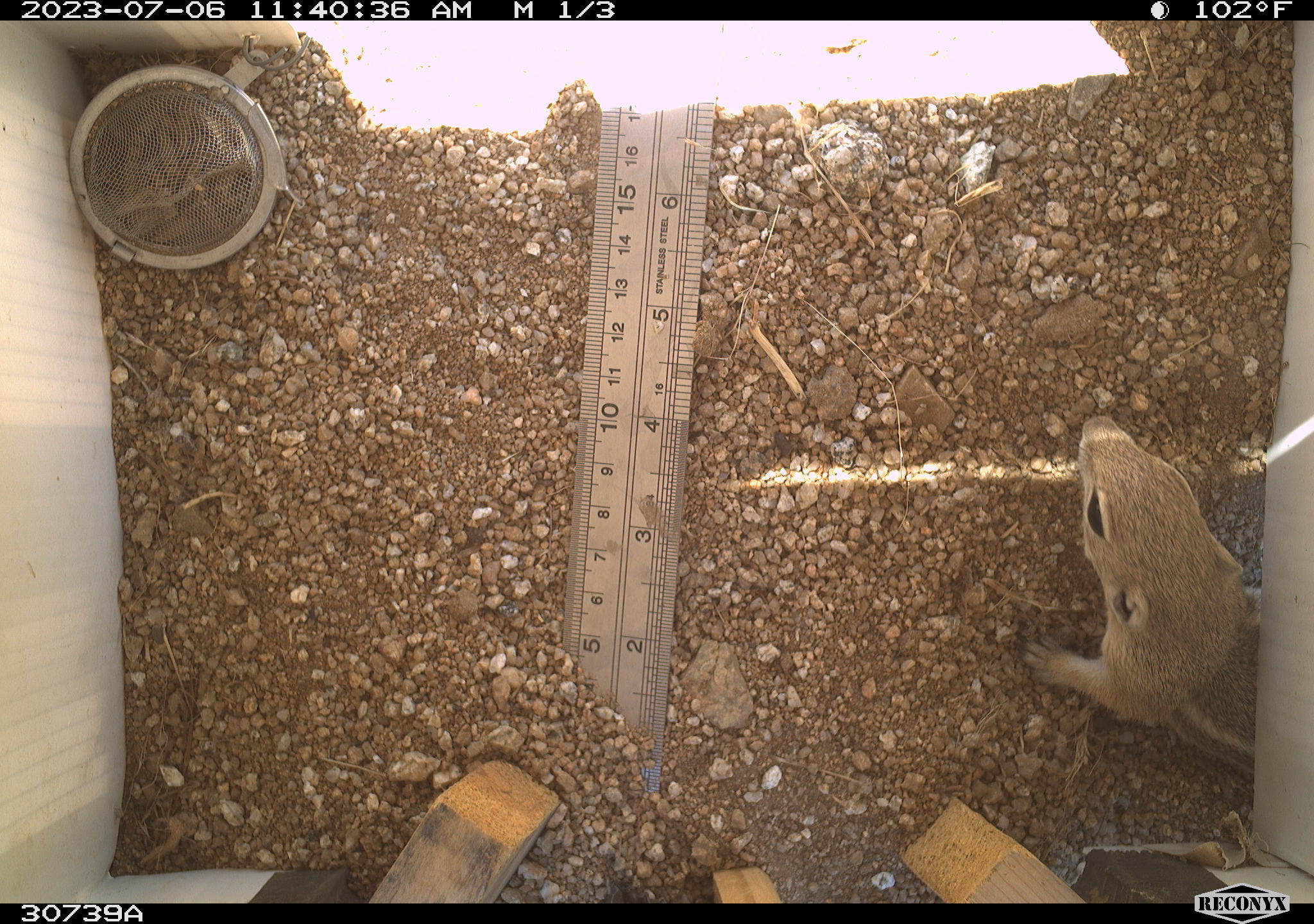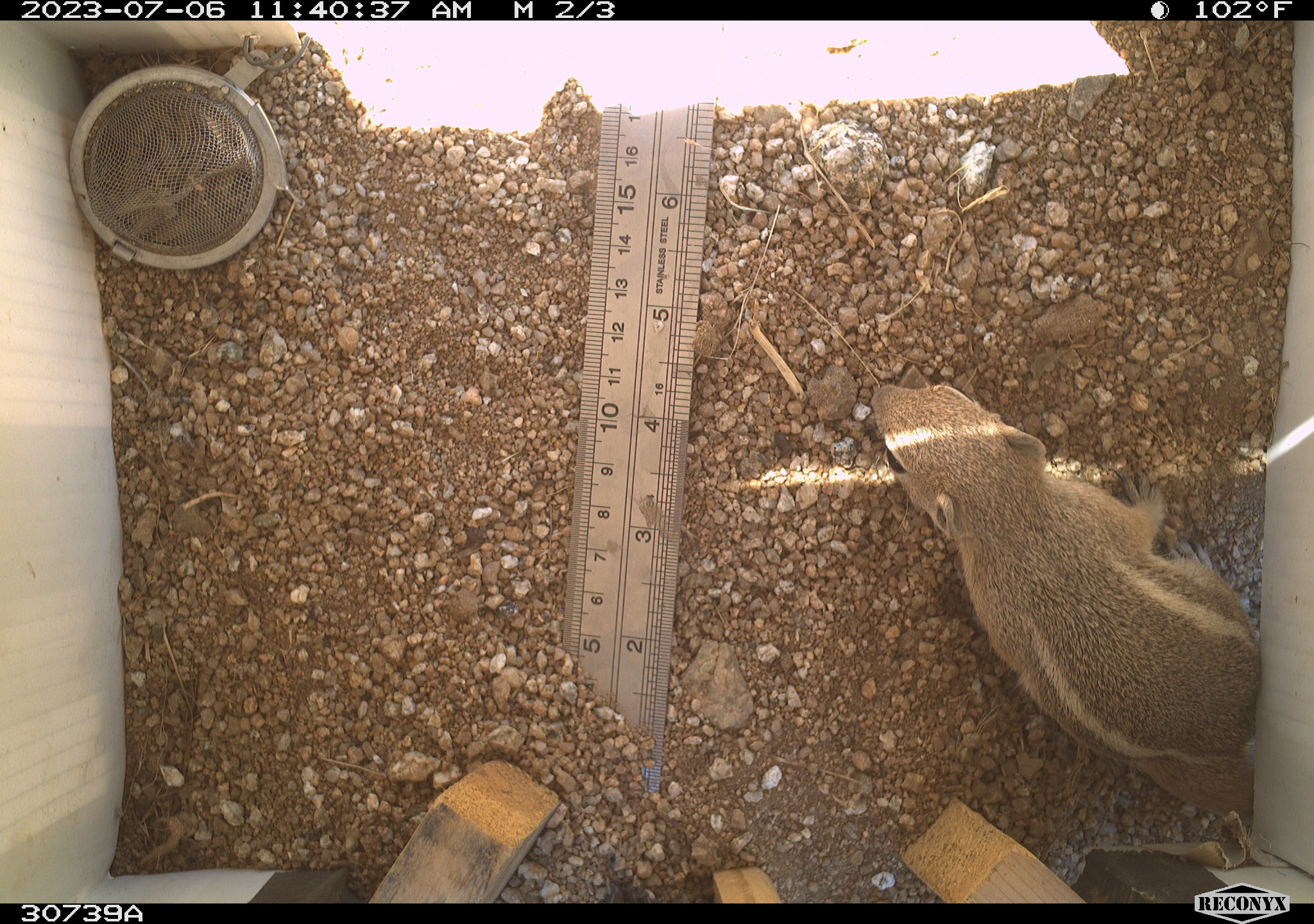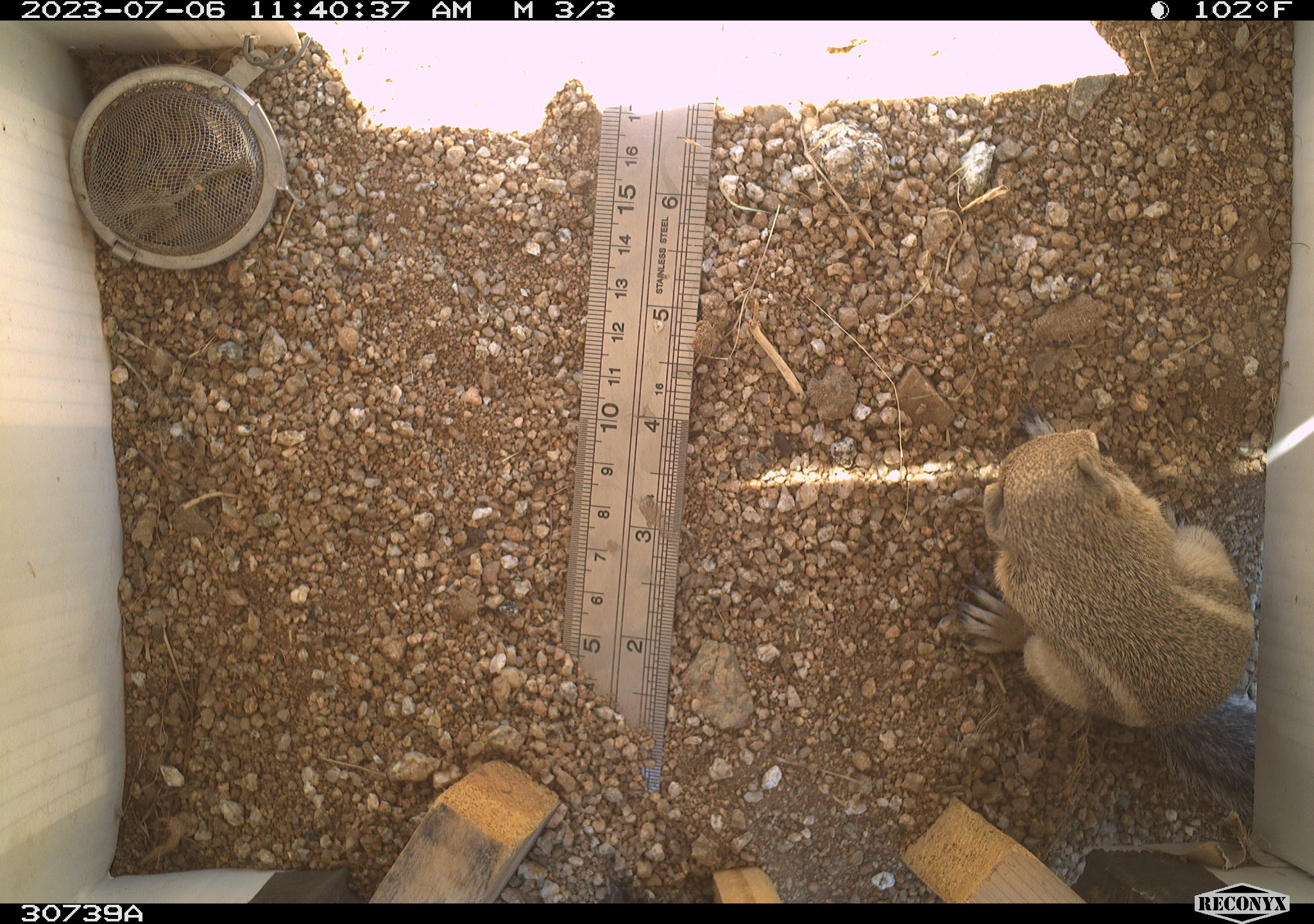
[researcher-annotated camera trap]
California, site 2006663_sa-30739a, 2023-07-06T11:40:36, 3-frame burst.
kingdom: Animalia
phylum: Chordata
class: Mammalia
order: Rodentia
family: Sciuridae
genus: Ammospermophilus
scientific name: Ammospermophilus leucurus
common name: white-tailed antelope squirrel